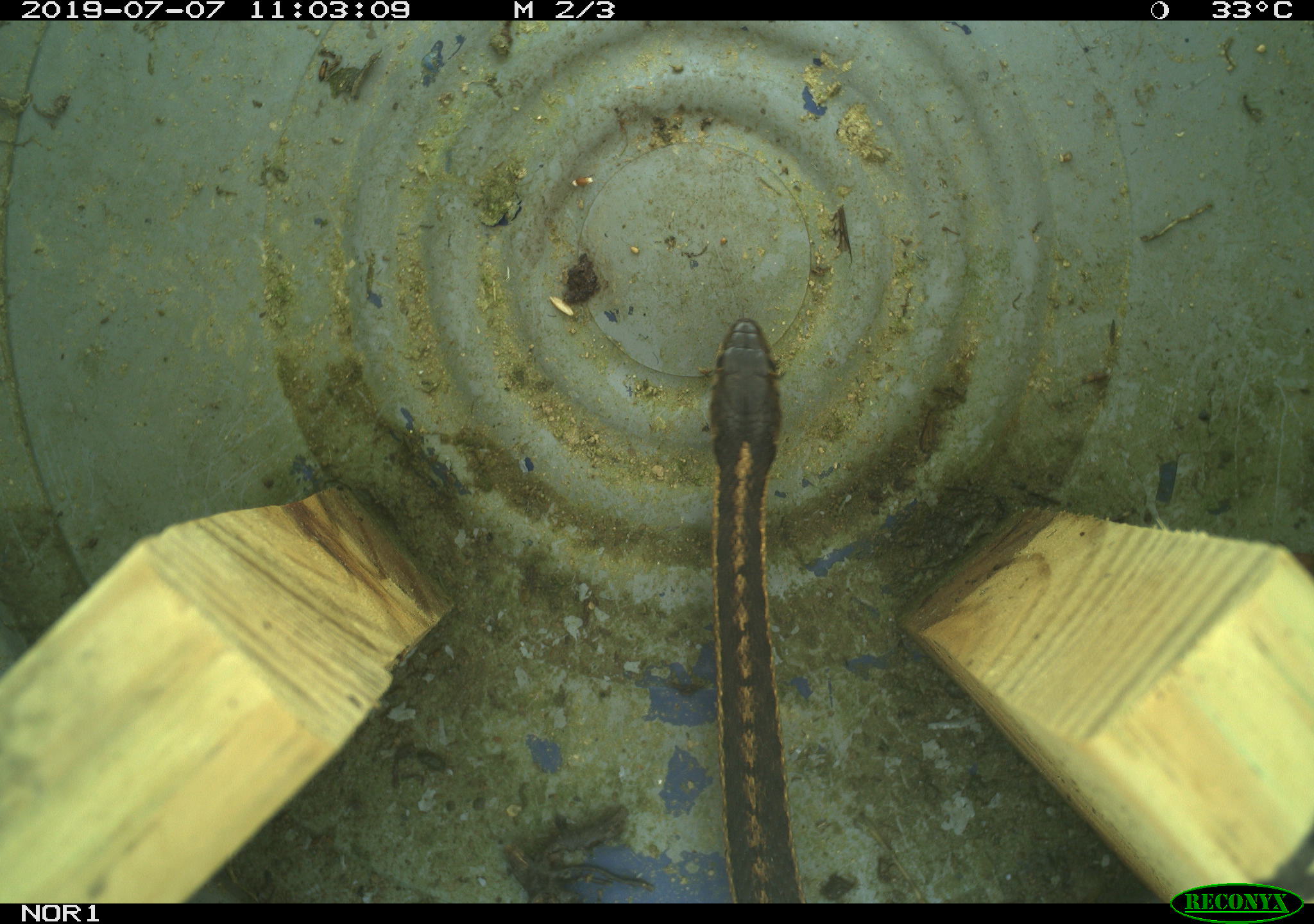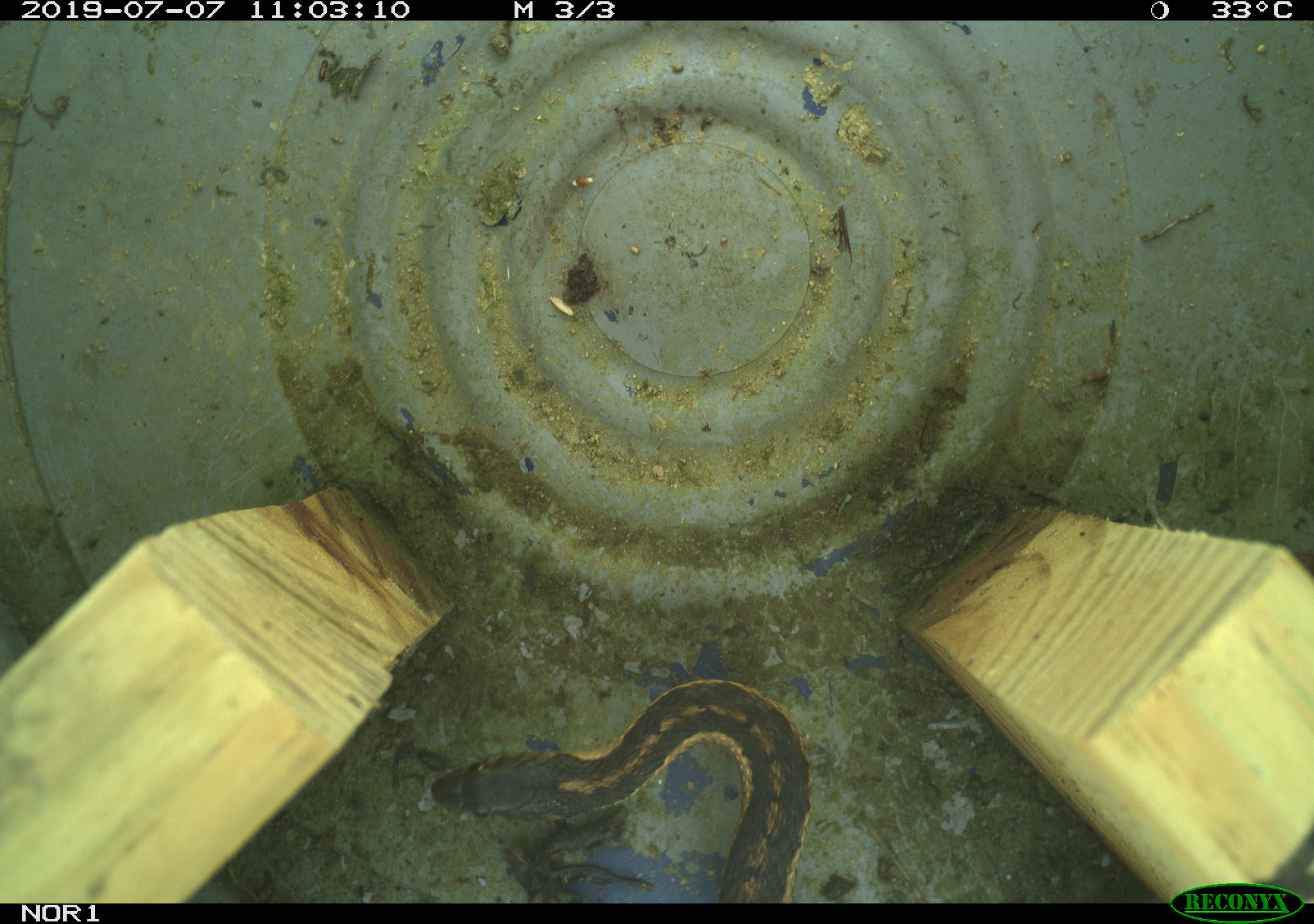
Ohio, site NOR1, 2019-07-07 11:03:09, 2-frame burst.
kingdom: Animalia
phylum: Chordata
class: Reptilia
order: Squamata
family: Colubridae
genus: Thamnophis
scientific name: Thamnophis sirtalis sirtalis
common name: eastern gartersnake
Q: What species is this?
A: Eastern gartersnake (Thamnophis sirtalis sirtalis).